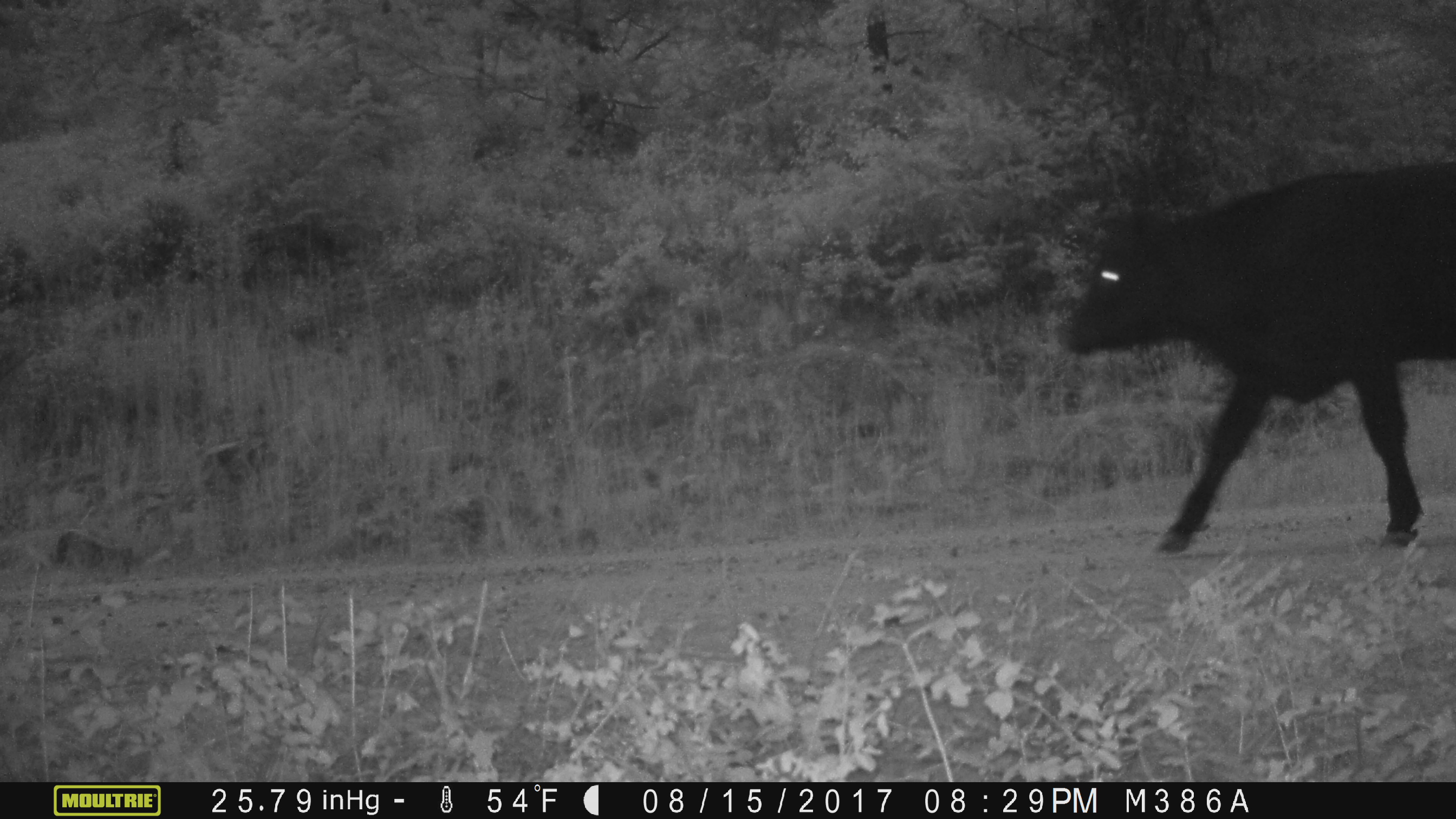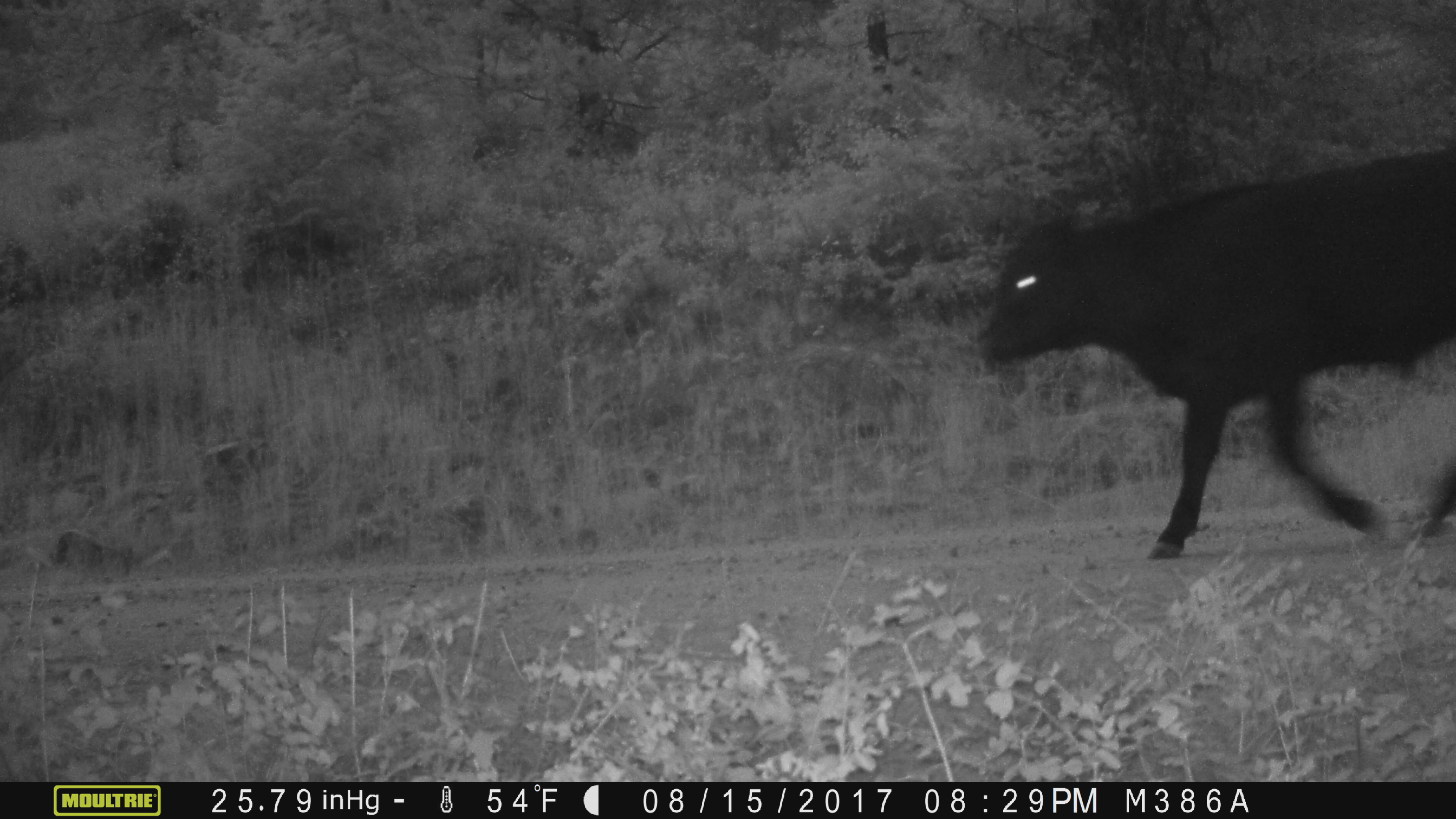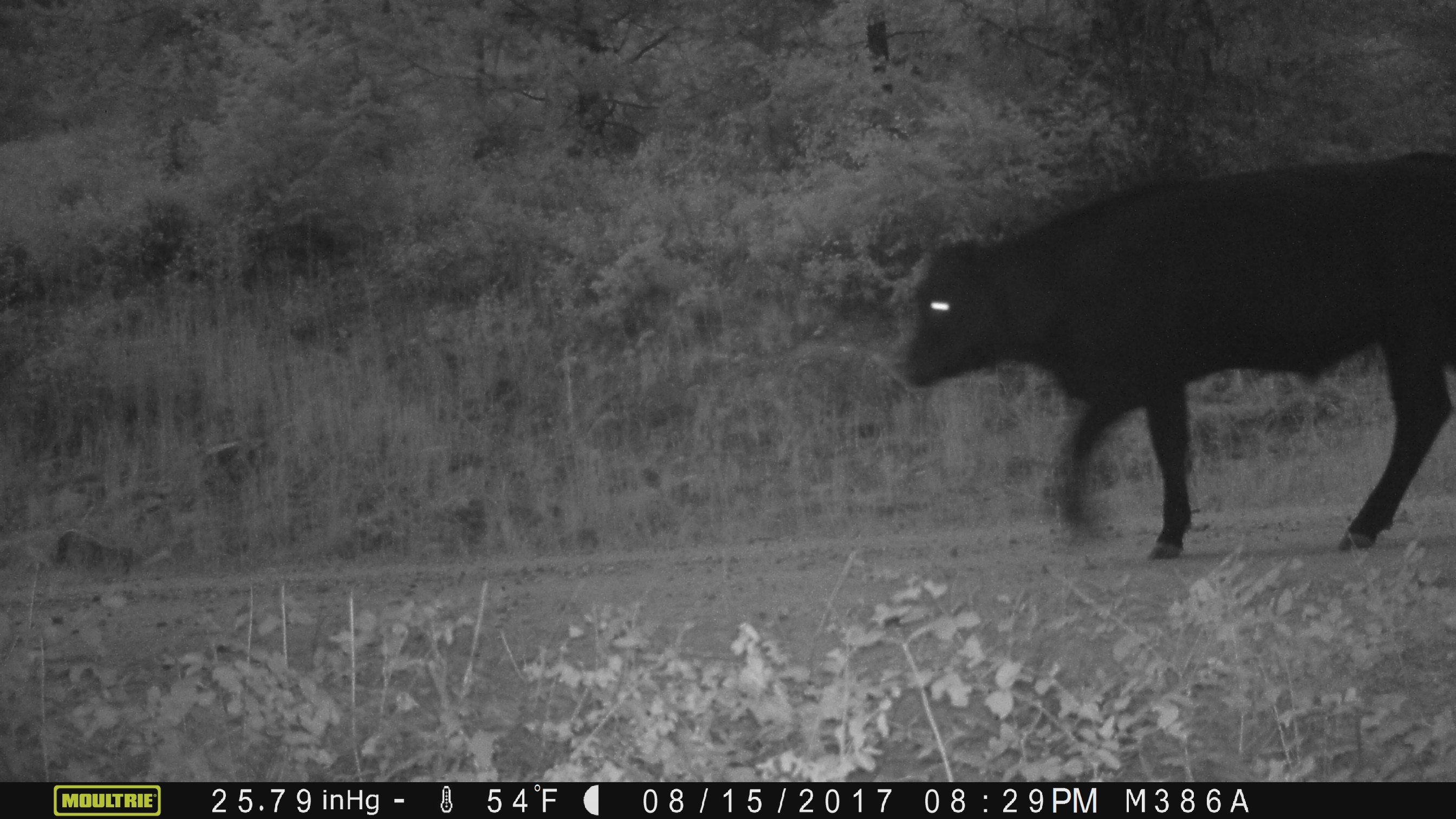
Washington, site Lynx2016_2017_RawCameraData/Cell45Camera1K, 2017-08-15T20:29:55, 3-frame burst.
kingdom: Animalia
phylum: Chordata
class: Mammalia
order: Artiodactyla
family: Bovidae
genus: Bos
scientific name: Bos taurus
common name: domestic cattle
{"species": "domestic cattle (Bos taurus)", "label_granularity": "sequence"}